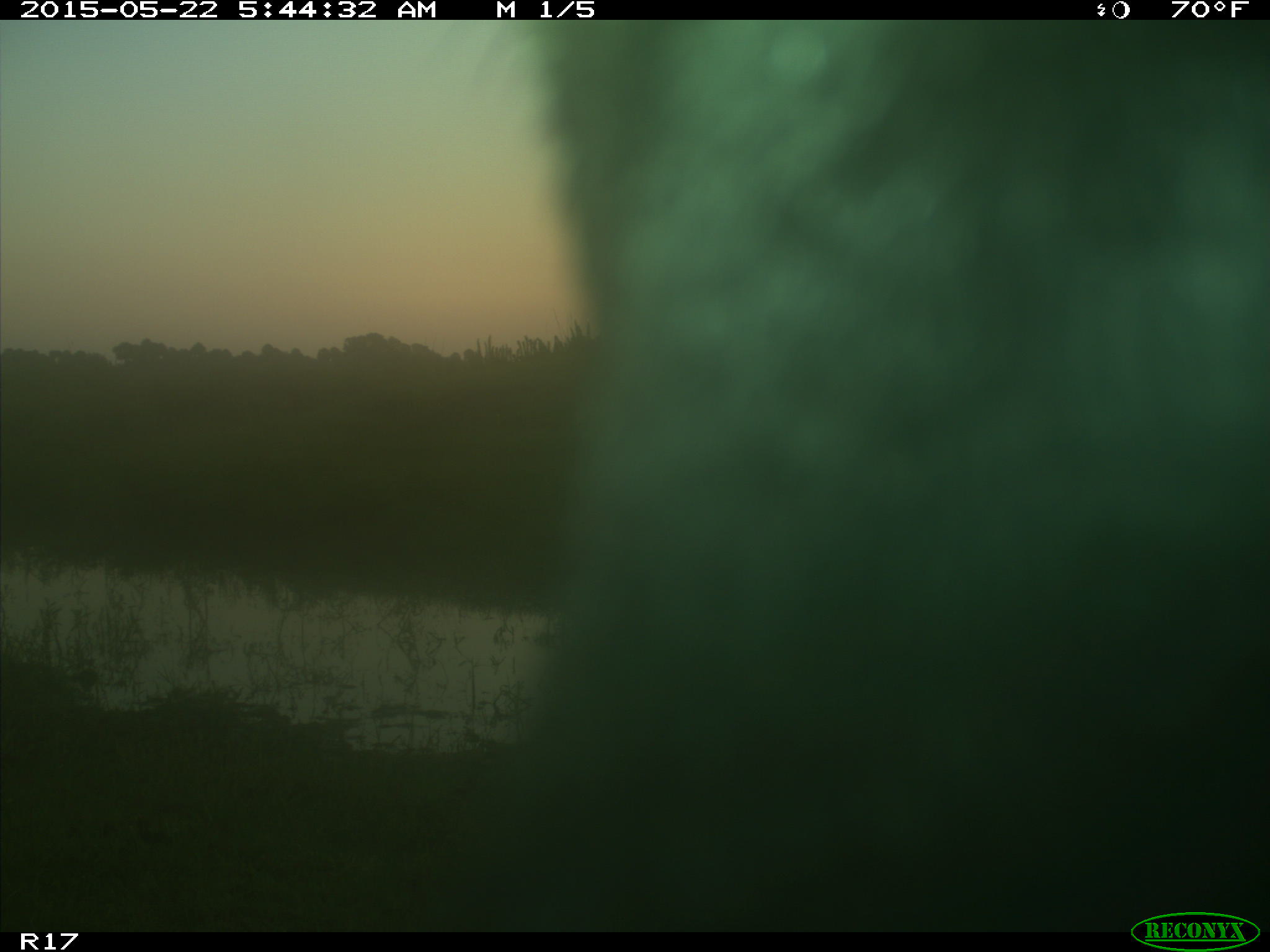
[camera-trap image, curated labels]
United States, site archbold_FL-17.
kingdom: Animalia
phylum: Chordata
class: Mammalia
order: Artiodactyla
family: Bovidae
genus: Bos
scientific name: Bos taurus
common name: domestic cow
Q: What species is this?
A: Bos taurus (domestic cow).